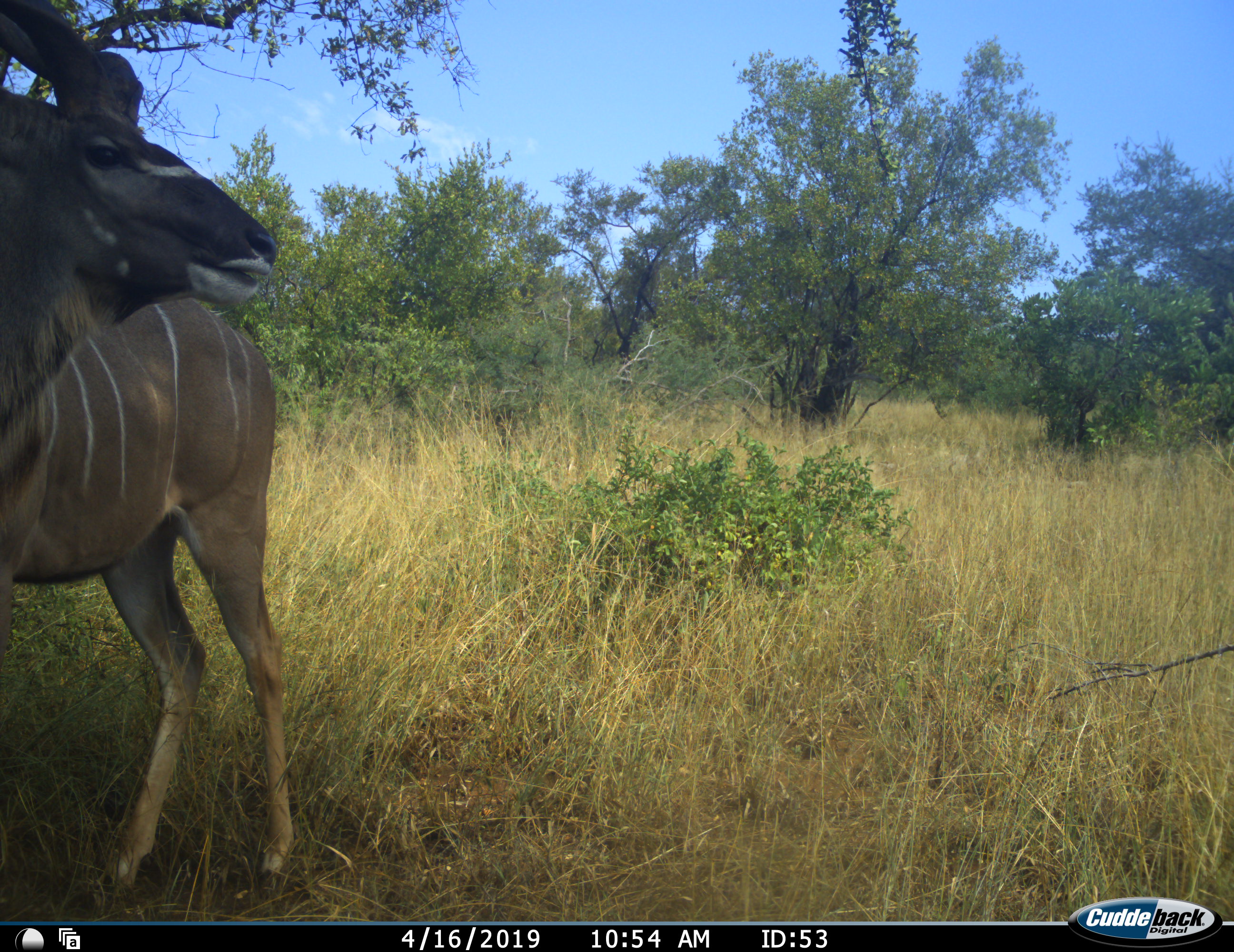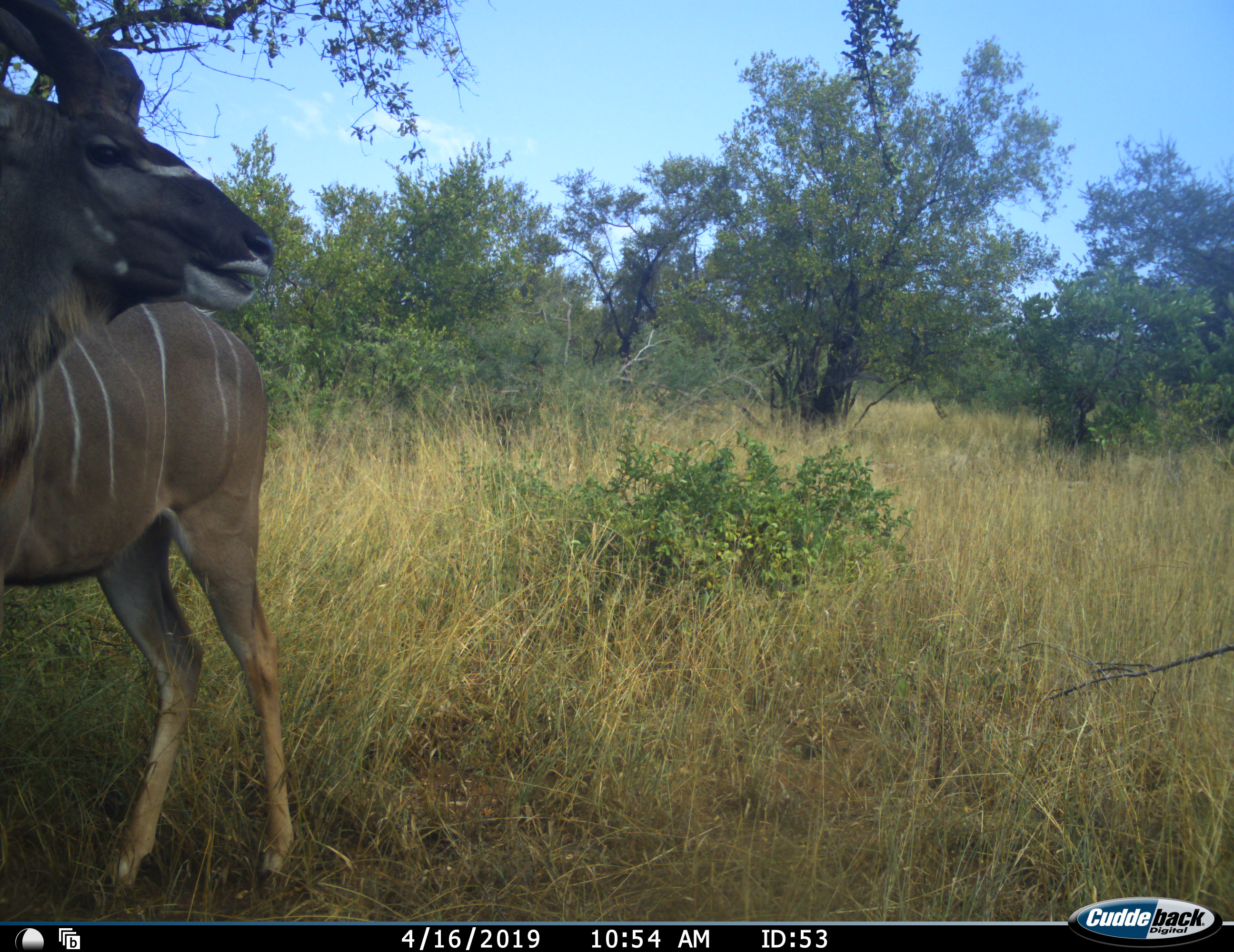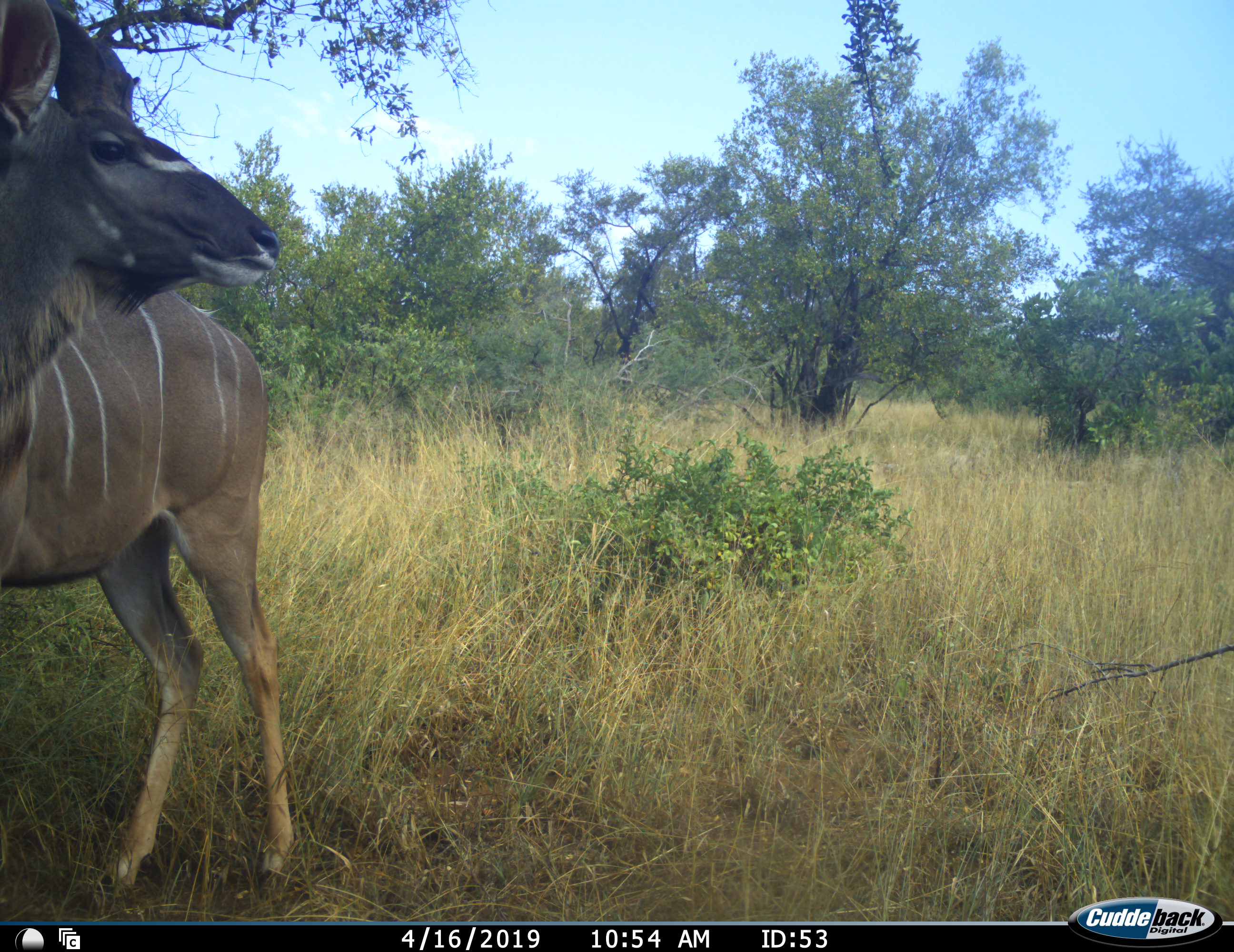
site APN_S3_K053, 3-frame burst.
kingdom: Animalia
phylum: Chordata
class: Mammalia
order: Artiodactyla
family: Bovidae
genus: Tragelaphus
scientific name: Tragelaphus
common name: kudu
Kudu (Tragelaphus), count 1. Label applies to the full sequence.